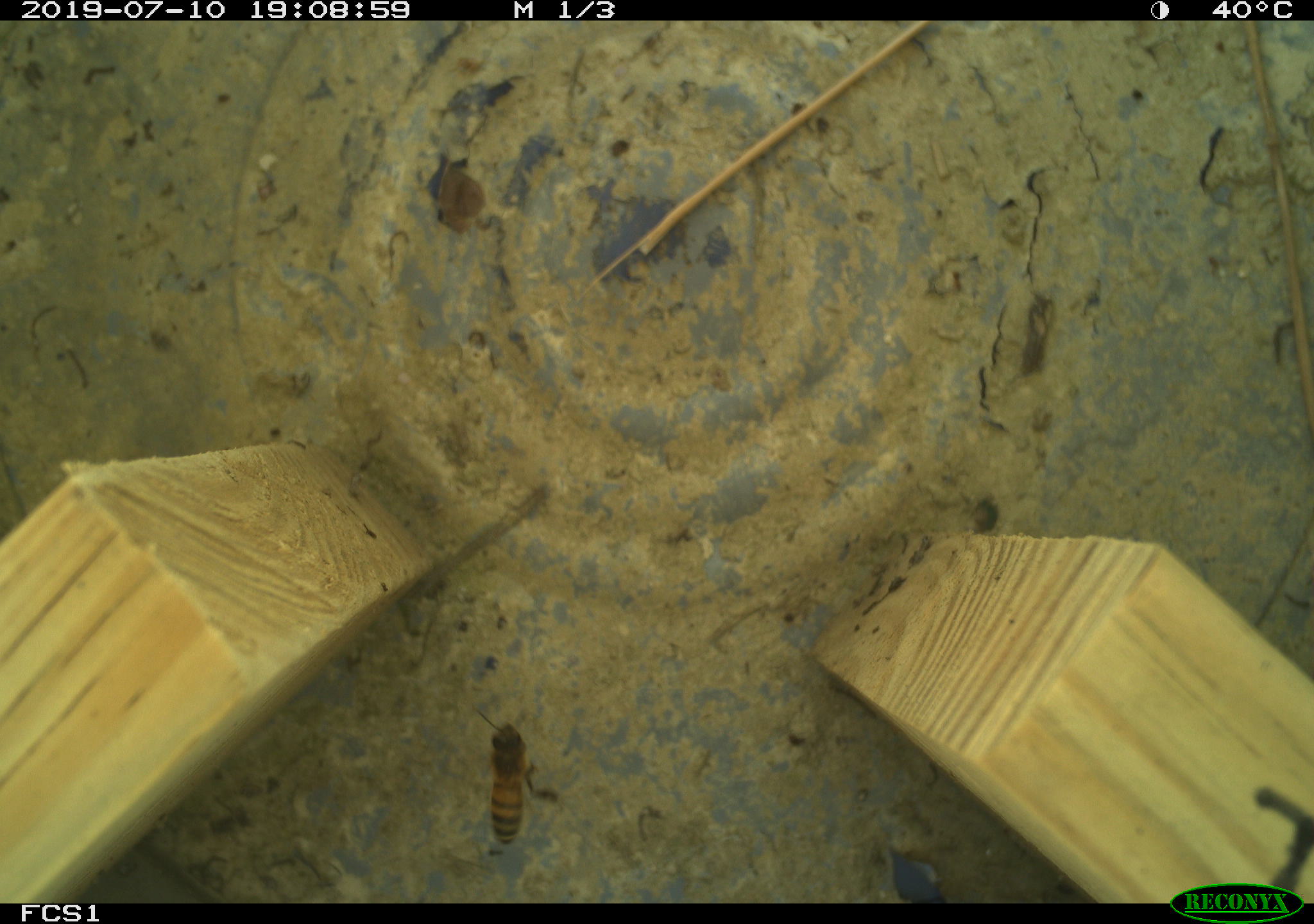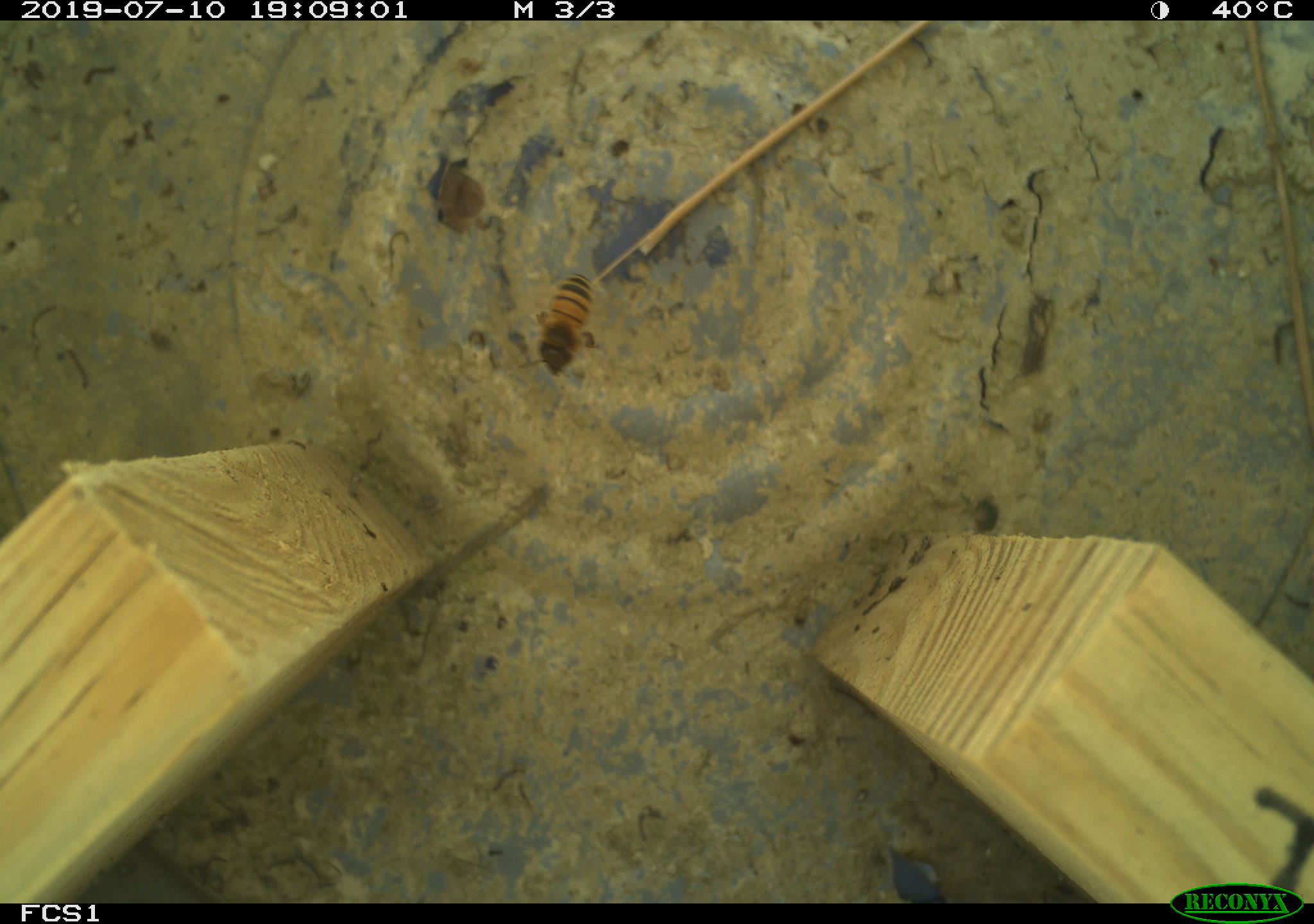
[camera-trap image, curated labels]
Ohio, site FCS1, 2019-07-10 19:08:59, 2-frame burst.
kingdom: Animalia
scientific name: Animalia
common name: animal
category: invertebrate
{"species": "invertebrate (animal) (Animalia)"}